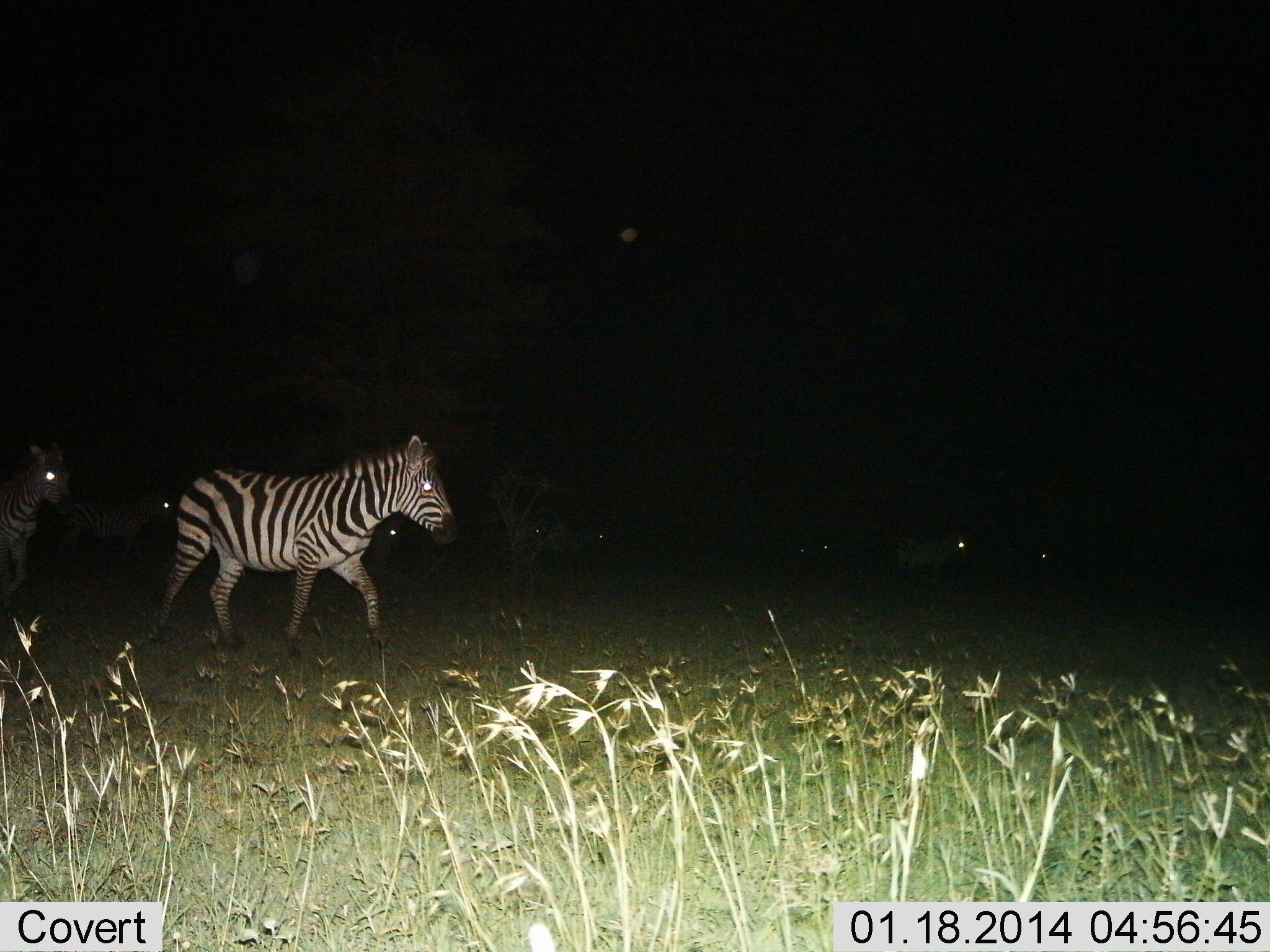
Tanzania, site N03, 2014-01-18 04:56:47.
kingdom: Animalia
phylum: Chordata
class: Mammalia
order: Perissodactyla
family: Equidae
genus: Equus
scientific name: Equus quagga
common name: plains zebra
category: zebra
Zebra (plains zebra) (Equus quagga), count 2. Behavior (volunteer vote fractions): standing 0%, resting 0%, moving 100%, interacting 0%. Young present (vote fraction): 0%. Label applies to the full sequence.